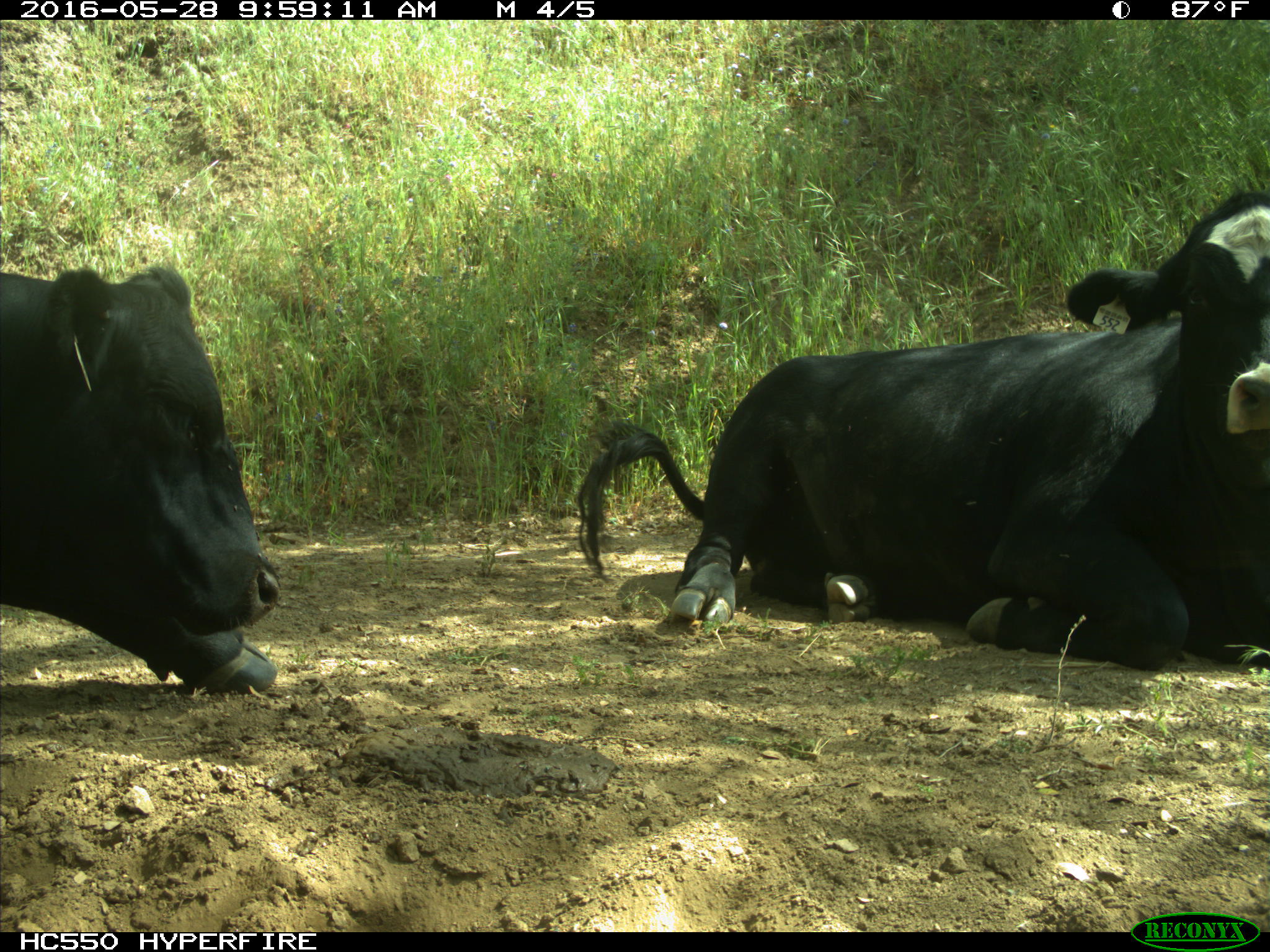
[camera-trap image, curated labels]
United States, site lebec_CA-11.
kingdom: Animalia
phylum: Chordata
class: Mammalia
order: Artiodactyla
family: Bovidae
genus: Bos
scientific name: Bos taurus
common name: domestic cow